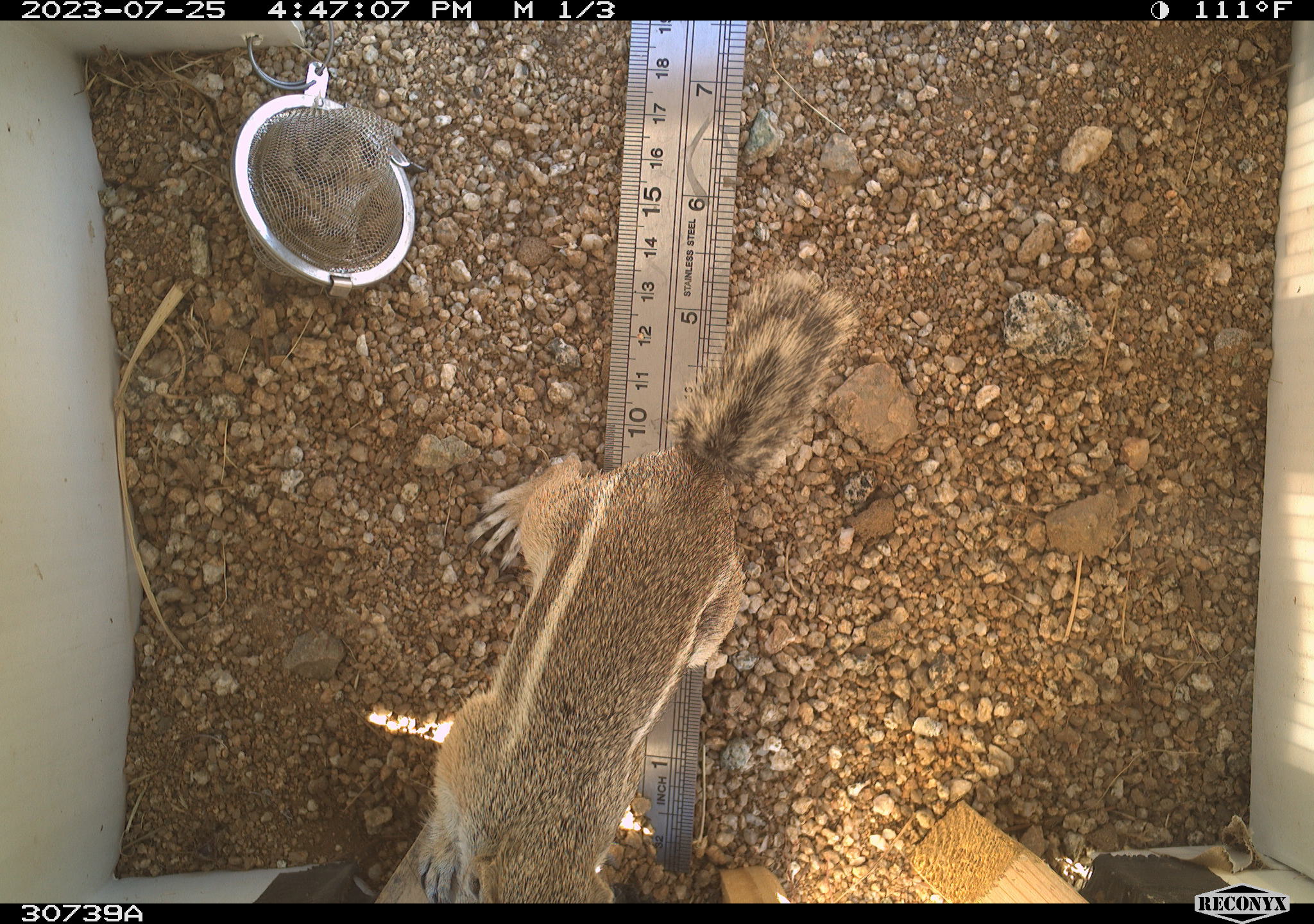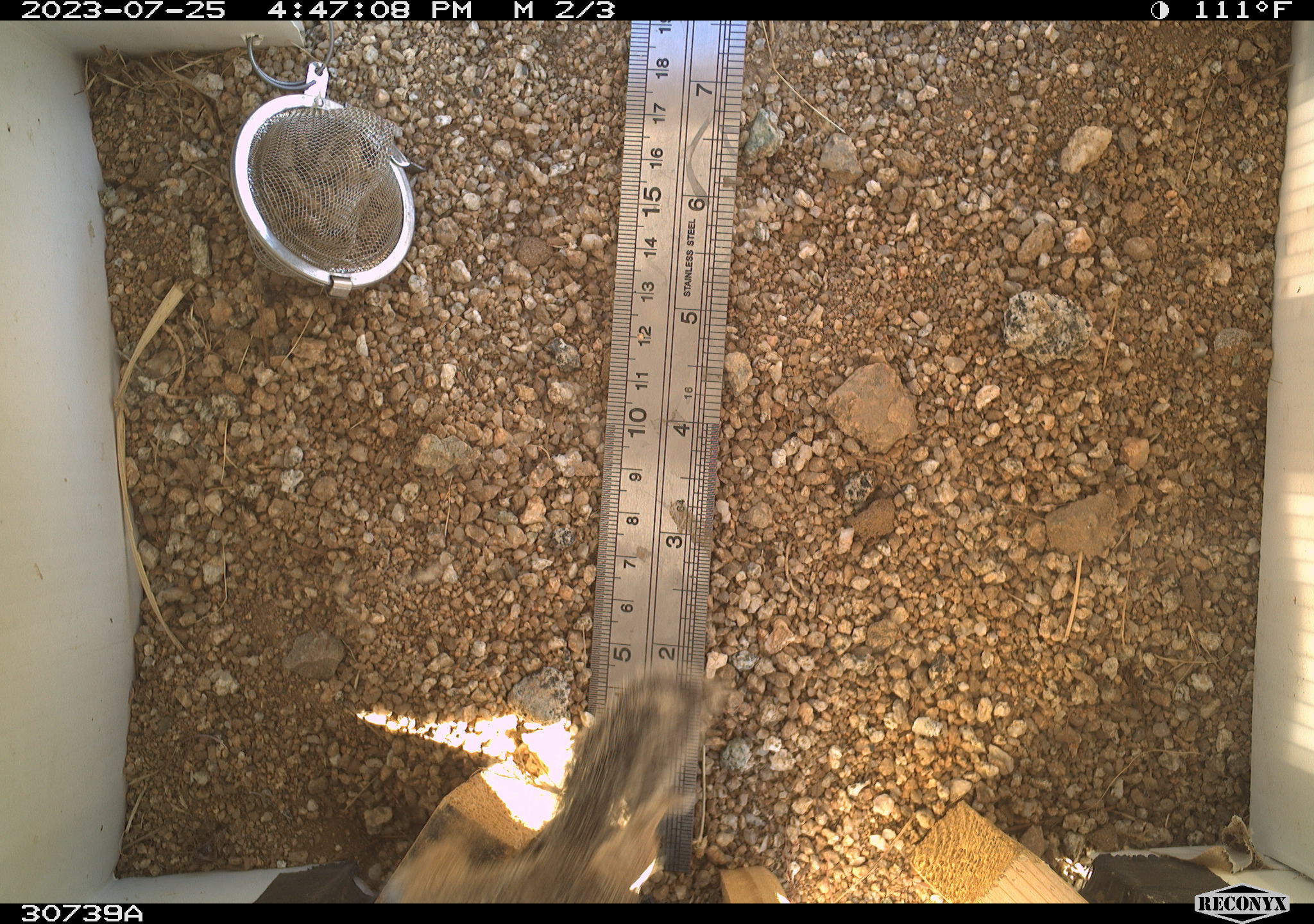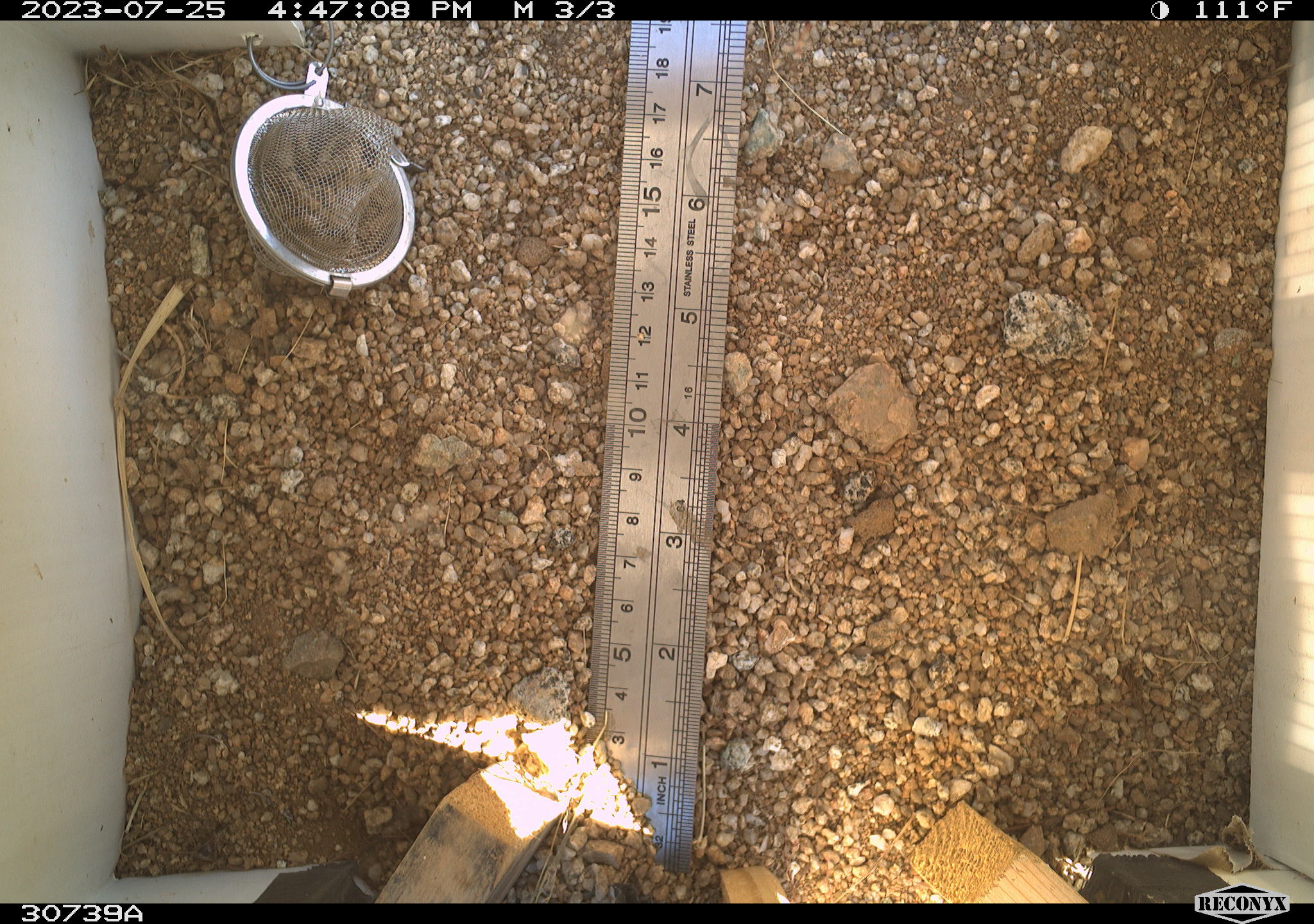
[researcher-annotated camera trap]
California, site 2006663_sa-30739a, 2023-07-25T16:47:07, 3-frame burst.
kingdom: Animalia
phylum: Chordata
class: Mammalia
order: Rodentia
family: Sciuridae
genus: Ammospermophilus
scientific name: Ammospermophilus leucurus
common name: white-tailed antelope squirrel